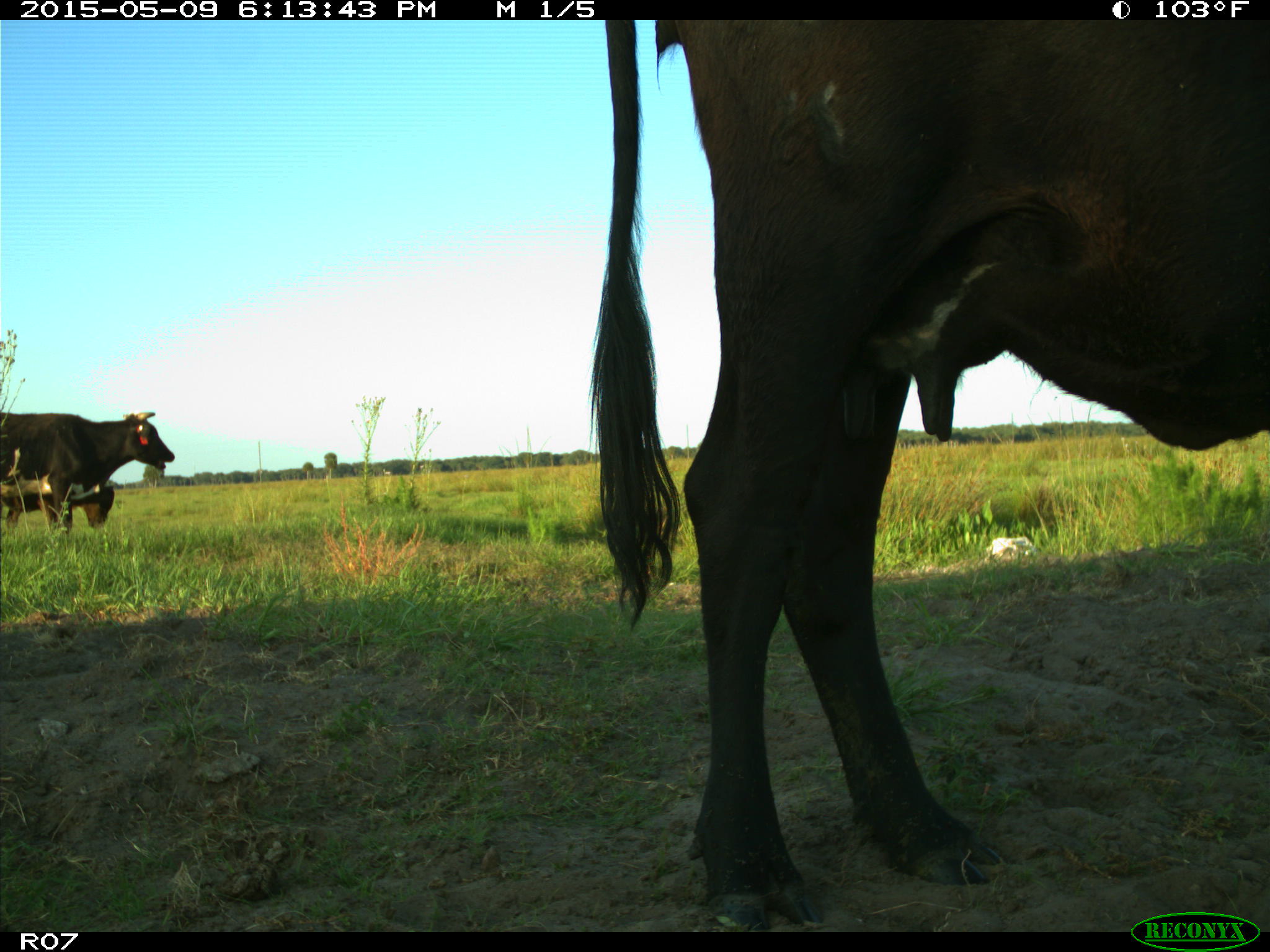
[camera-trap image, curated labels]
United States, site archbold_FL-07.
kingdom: Animalia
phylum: Chordata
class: Mammalia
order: Artiodactyla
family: Bovidae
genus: Bos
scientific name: Bos taurus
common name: domestic cow